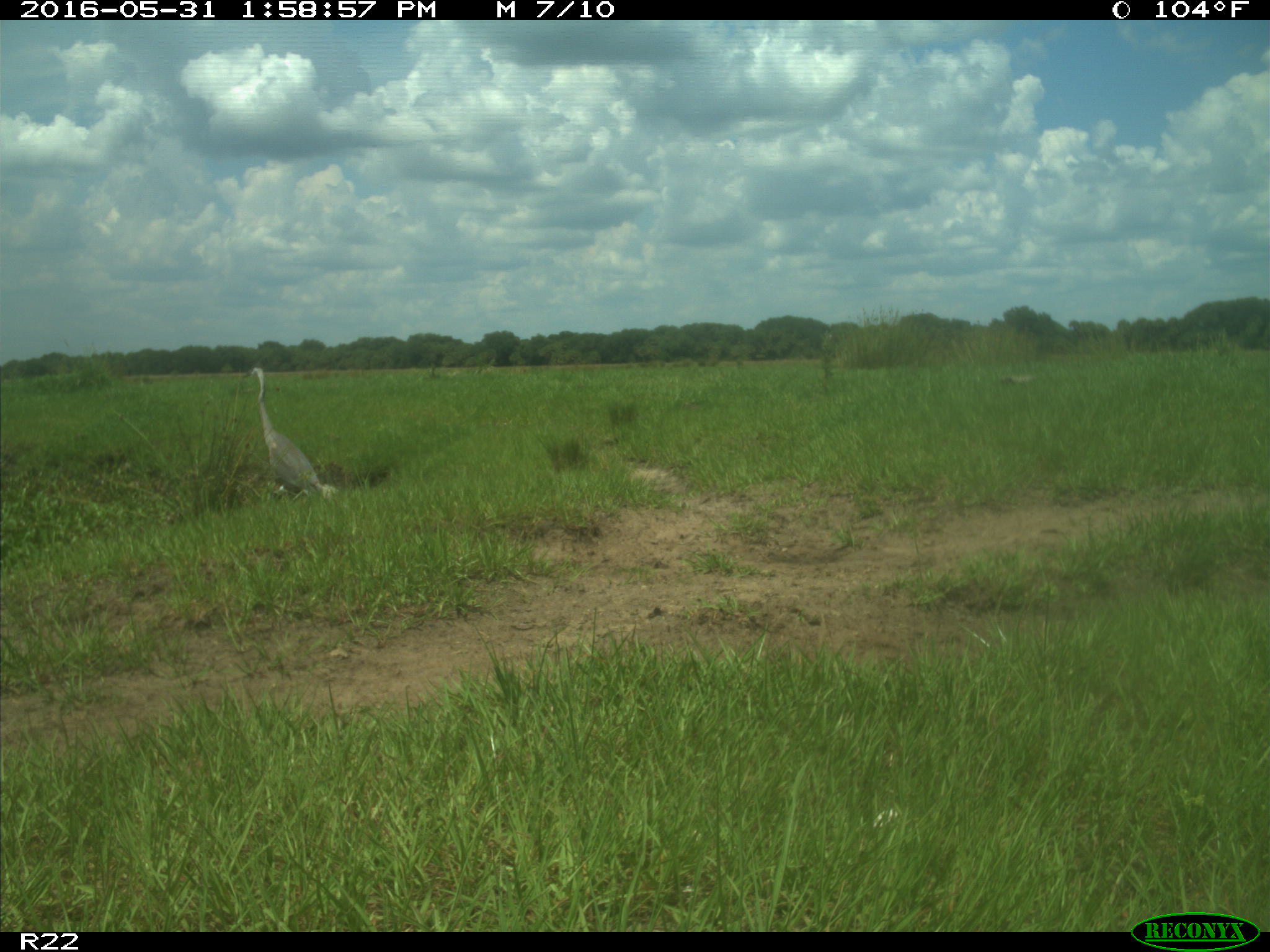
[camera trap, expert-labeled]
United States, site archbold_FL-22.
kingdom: Animalia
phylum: Chordata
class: Aves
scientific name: Aves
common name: birds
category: unidentified bird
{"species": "unidentified bird (birds) (Aves)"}